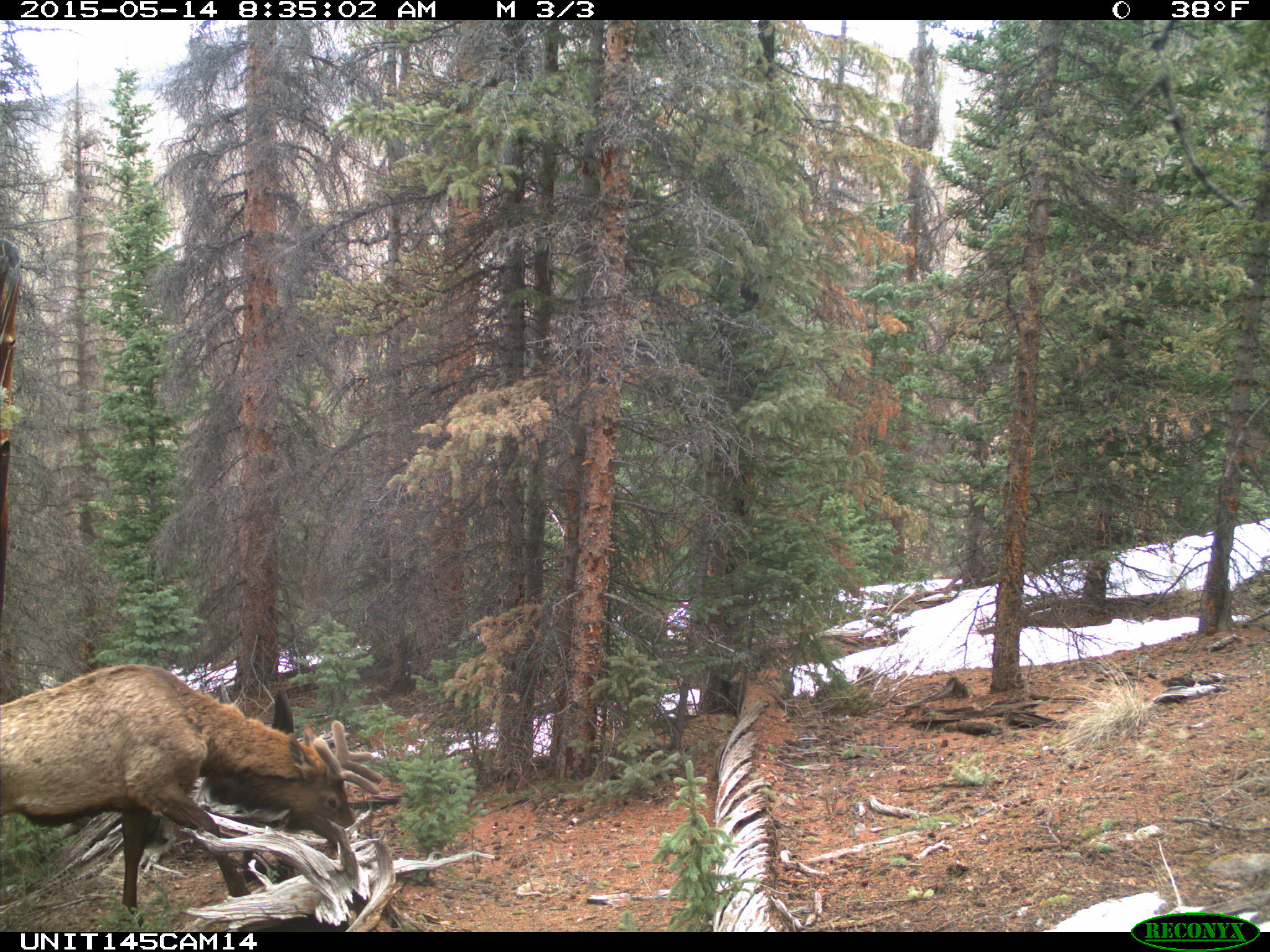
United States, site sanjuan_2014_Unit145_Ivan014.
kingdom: Animalia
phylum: Chordata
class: Mammalia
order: Artiodactyla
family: Cervidae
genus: Cervus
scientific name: Cervus elaphus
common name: red deer